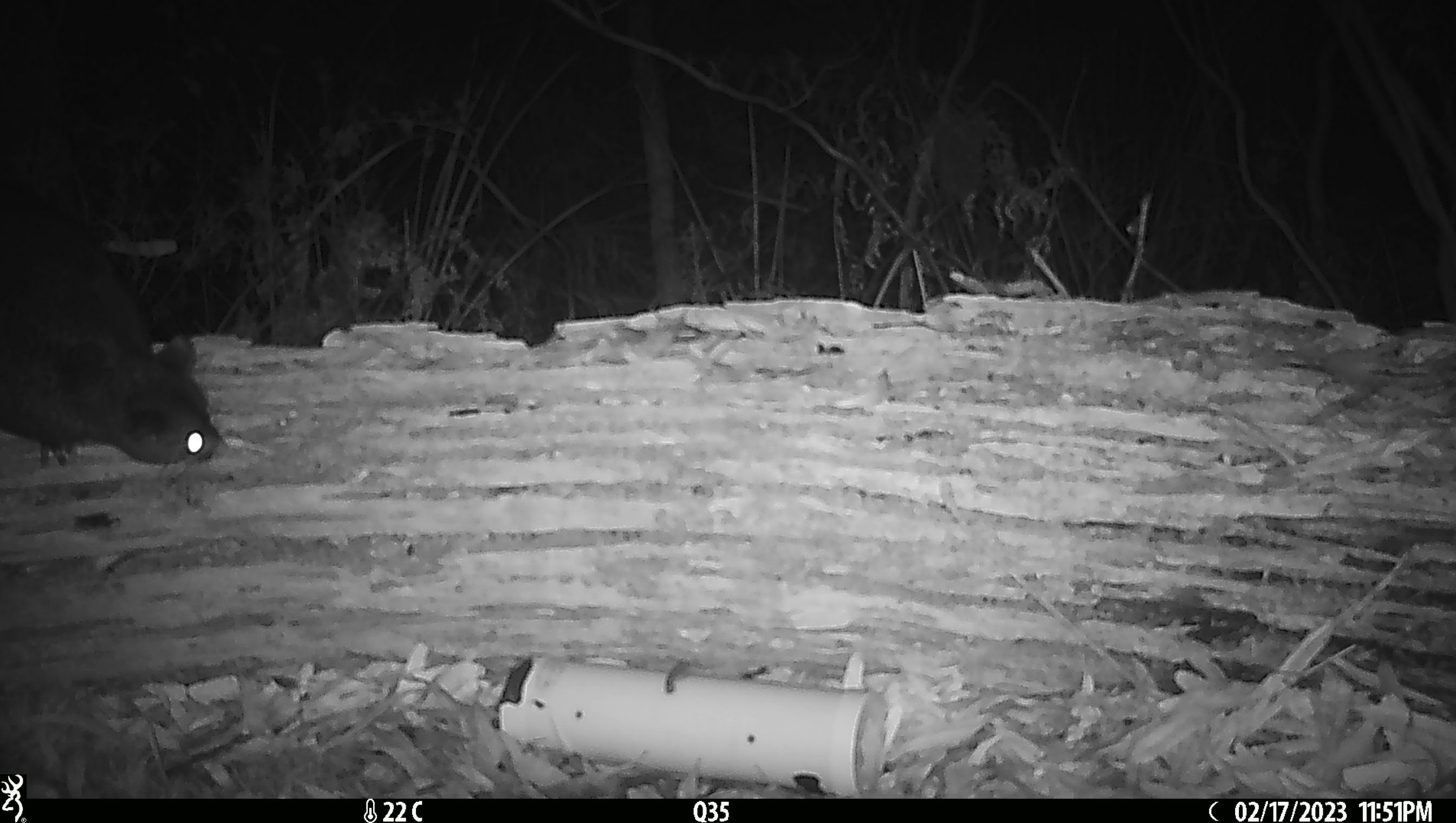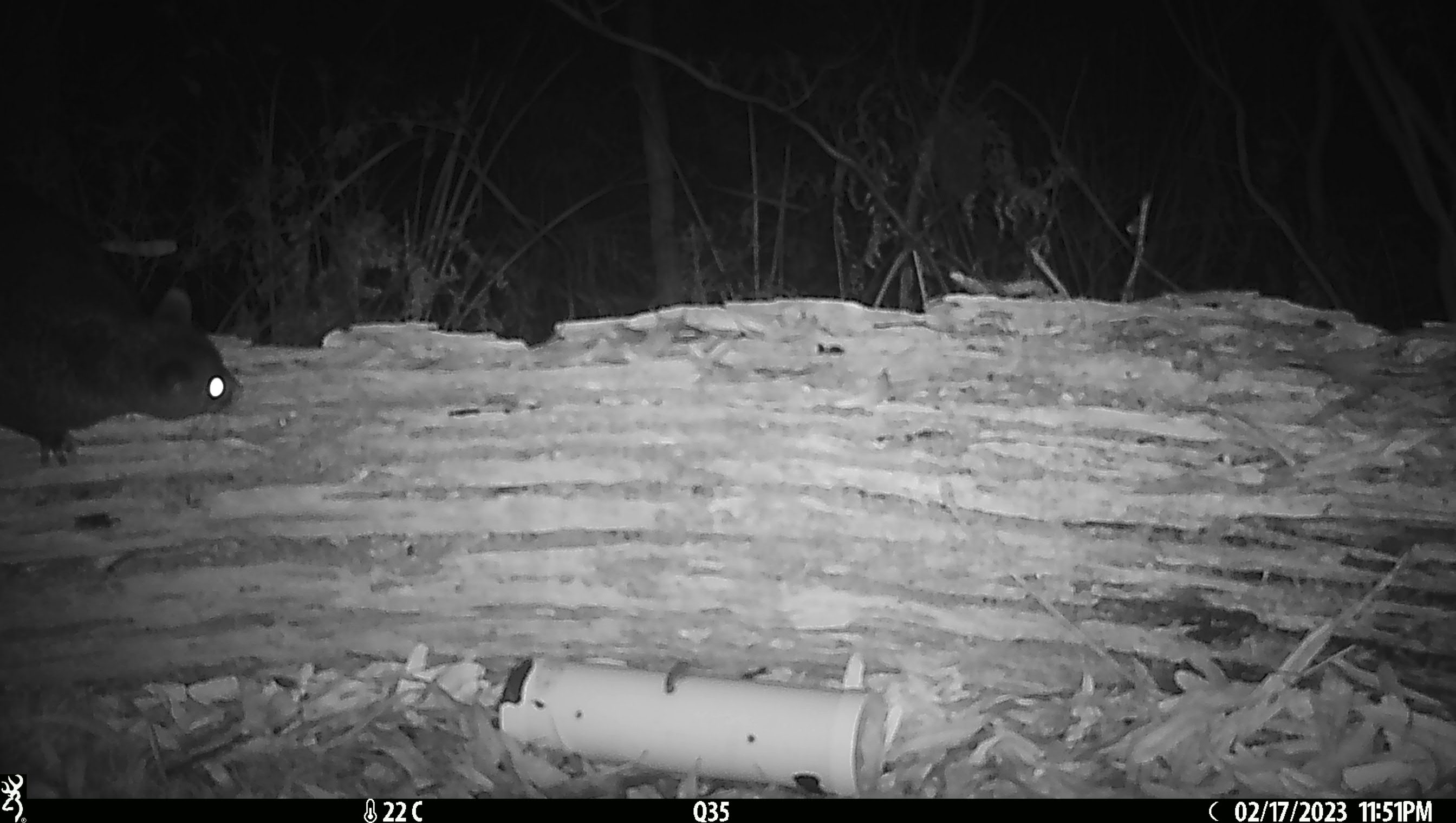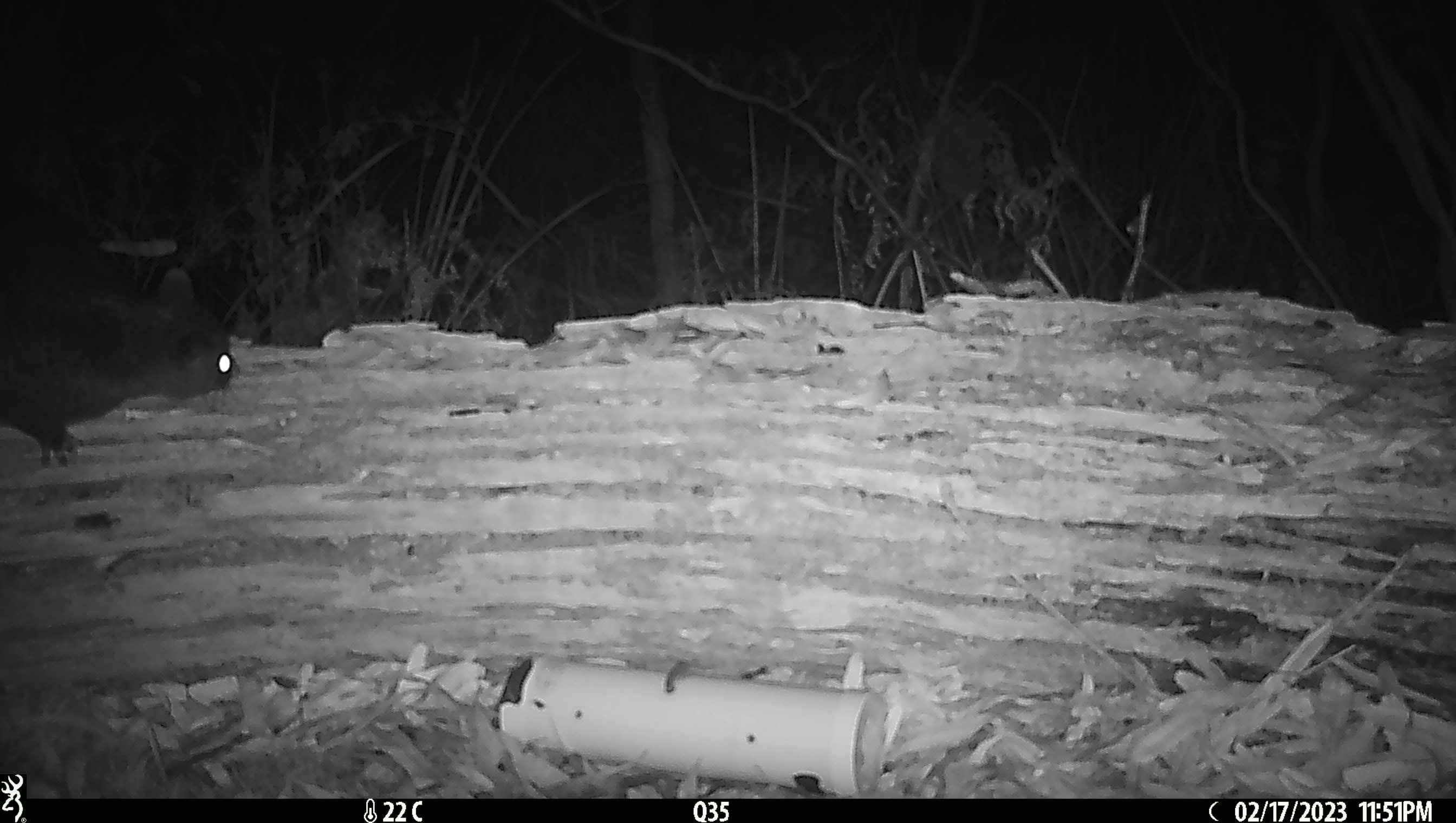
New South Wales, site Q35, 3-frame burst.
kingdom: Animalia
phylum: Chordata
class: Mammalia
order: Diprotodontia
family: Phalangeridae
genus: Trichosurus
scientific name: Trichosurus vulpecula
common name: common brushtail possum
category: possum